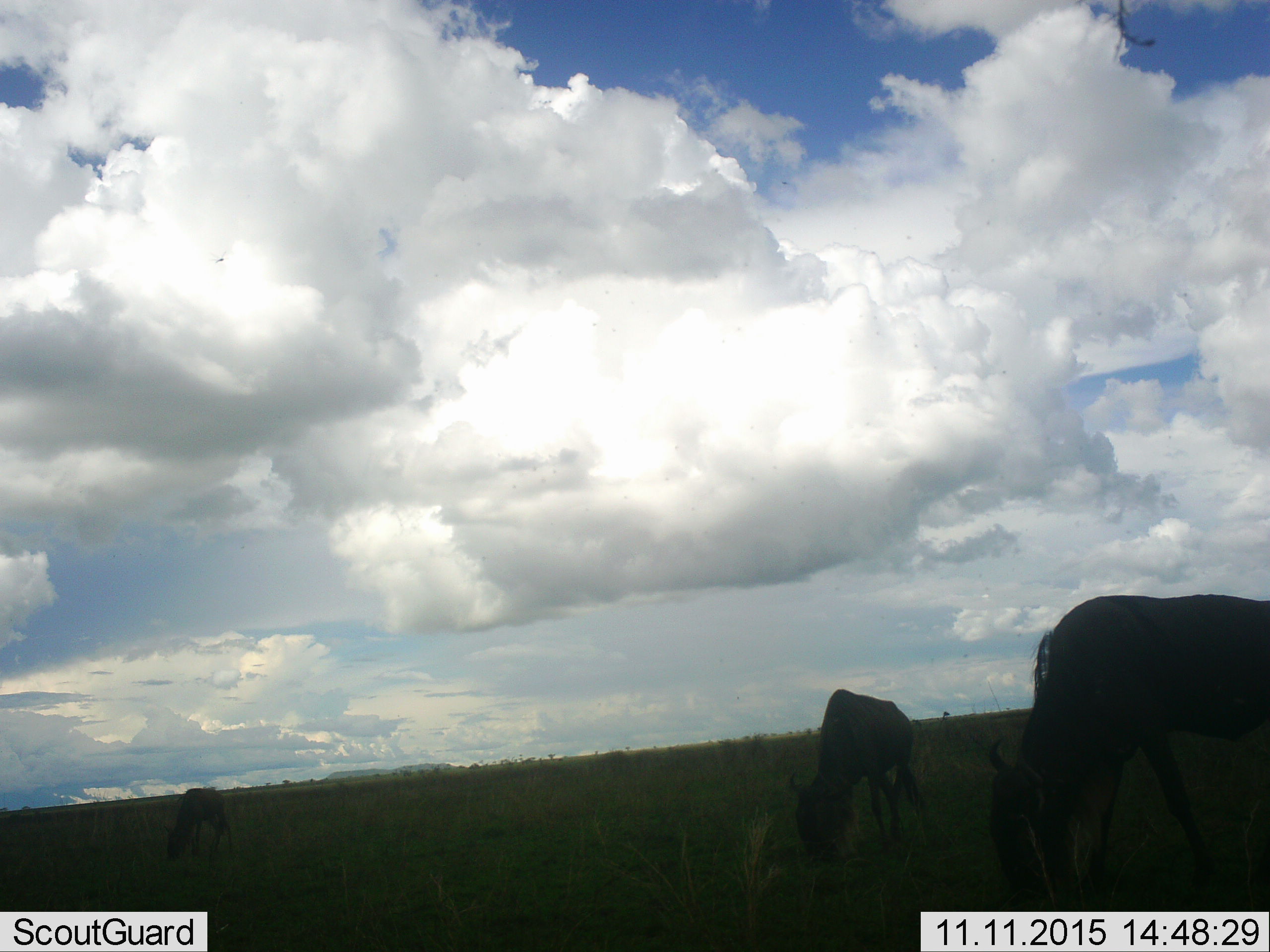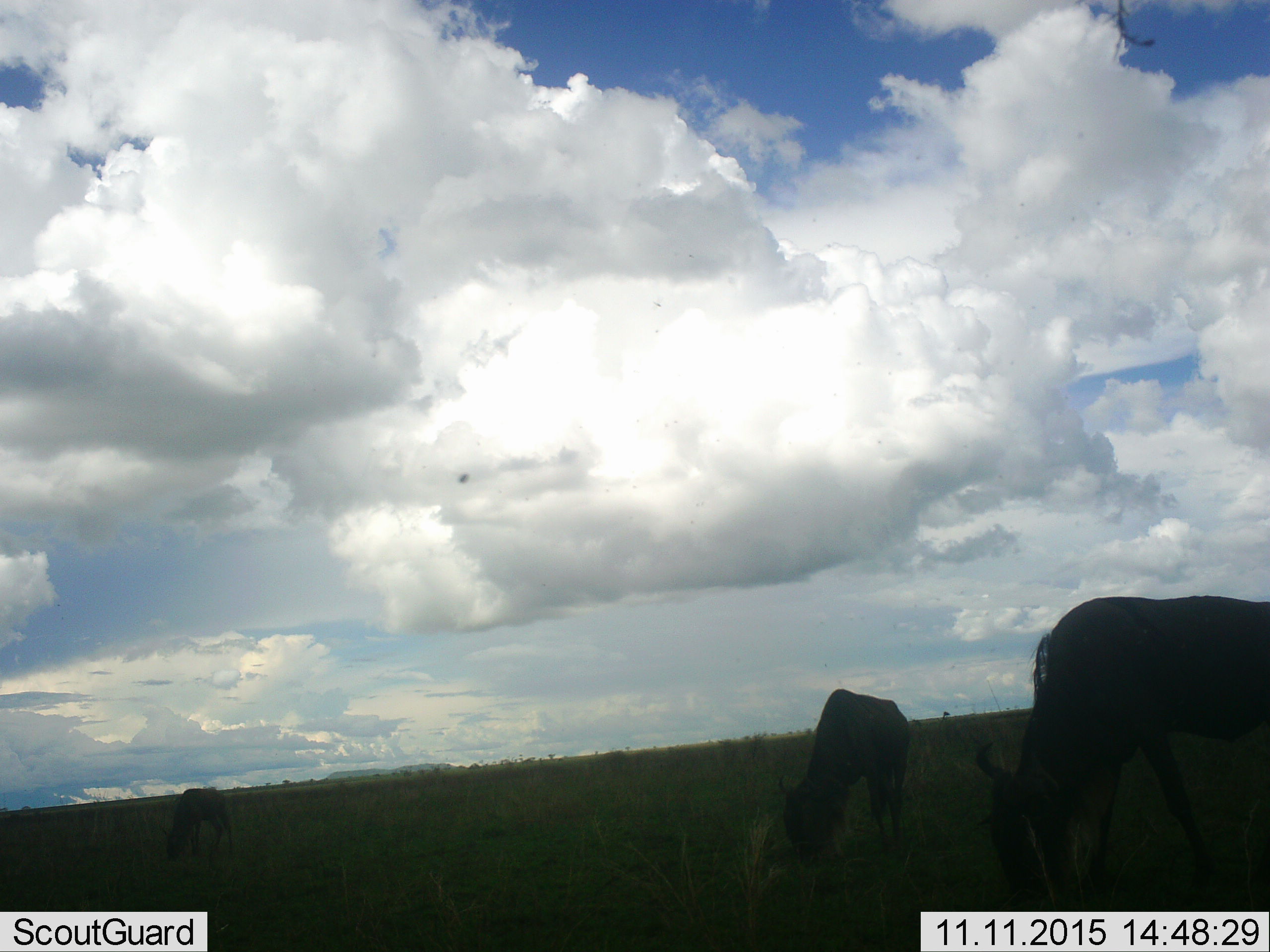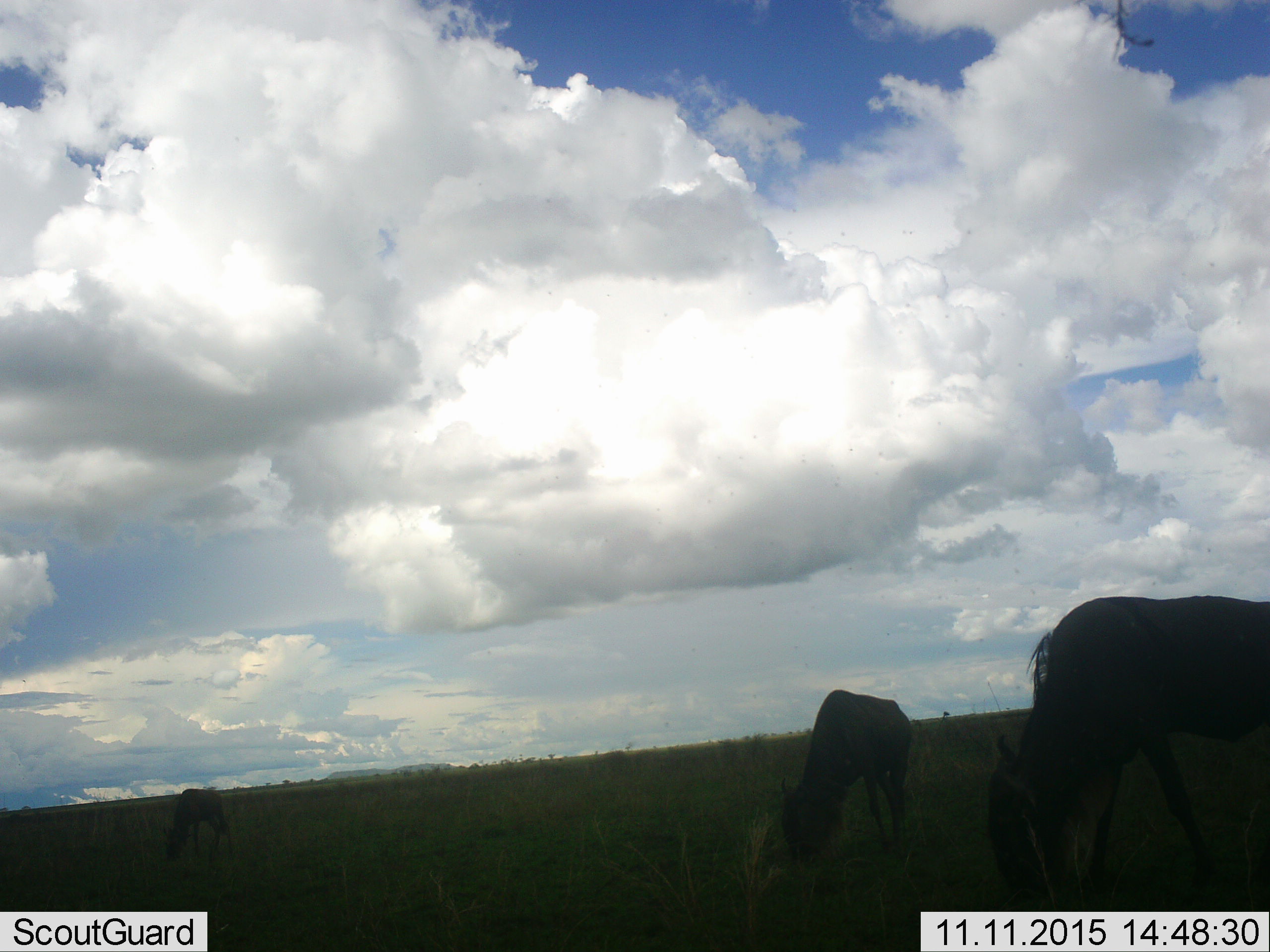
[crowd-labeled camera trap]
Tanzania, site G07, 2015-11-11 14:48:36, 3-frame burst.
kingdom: Animalia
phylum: Chordata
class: Mammalia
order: Artiodactyla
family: Bovidae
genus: Connochaetes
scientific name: Connochaetes taurinus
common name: blue wildebeest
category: wildebeest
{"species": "wildebeest (blue wildebeest) (Connochaetes taurinus)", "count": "3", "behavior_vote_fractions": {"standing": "22%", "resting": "0%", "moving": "11%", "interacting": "0%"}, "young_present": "0%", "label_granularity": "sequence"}